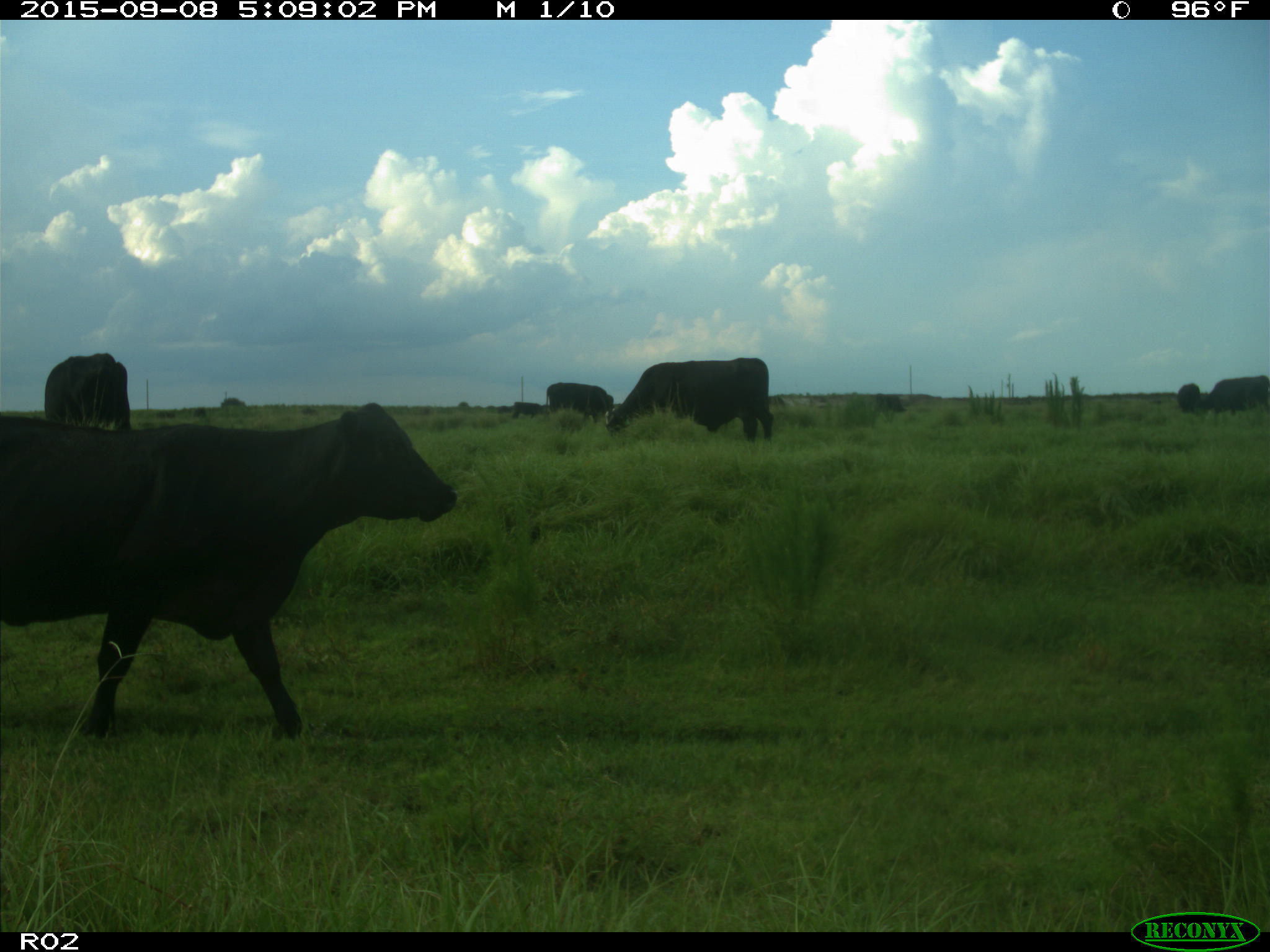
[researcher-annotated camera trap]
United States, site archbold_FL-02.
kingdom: Animalia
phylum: Chordata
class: Mammalia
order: Artiodactyla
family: Bovidae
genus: Bos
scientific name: Bos taurus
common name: domestic cow